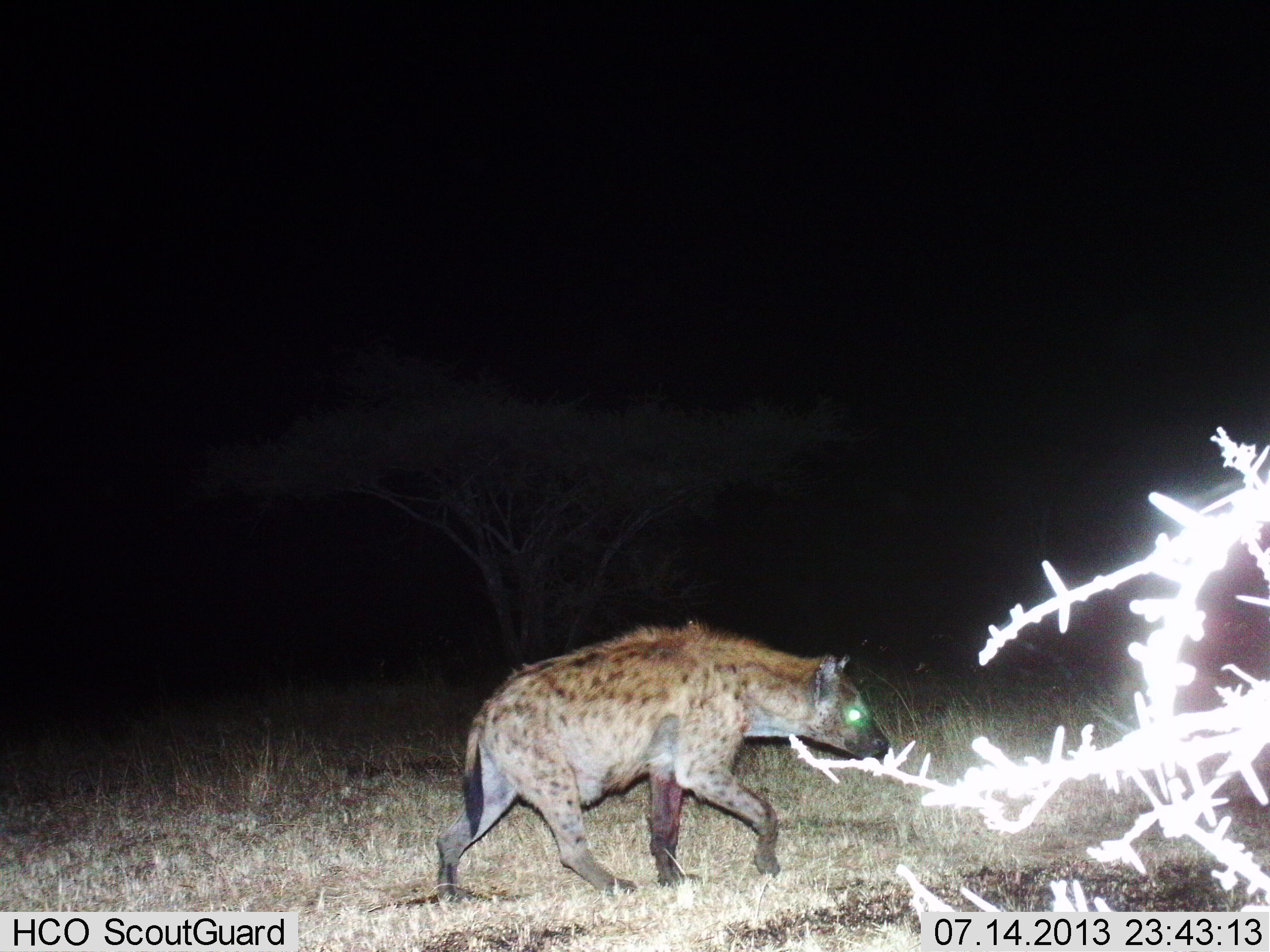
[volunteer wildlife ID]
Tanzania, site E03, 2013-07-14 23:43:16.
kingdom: Animalia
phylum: Chordata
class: Mammalia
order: Carnivora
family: Hyaenidae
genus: Crocuta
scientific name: Crocuta crocuta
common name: spotted hyena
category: hyenaspotted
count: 1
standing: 30%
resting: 0%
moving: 70%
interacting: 0%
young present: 0%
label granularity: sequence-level